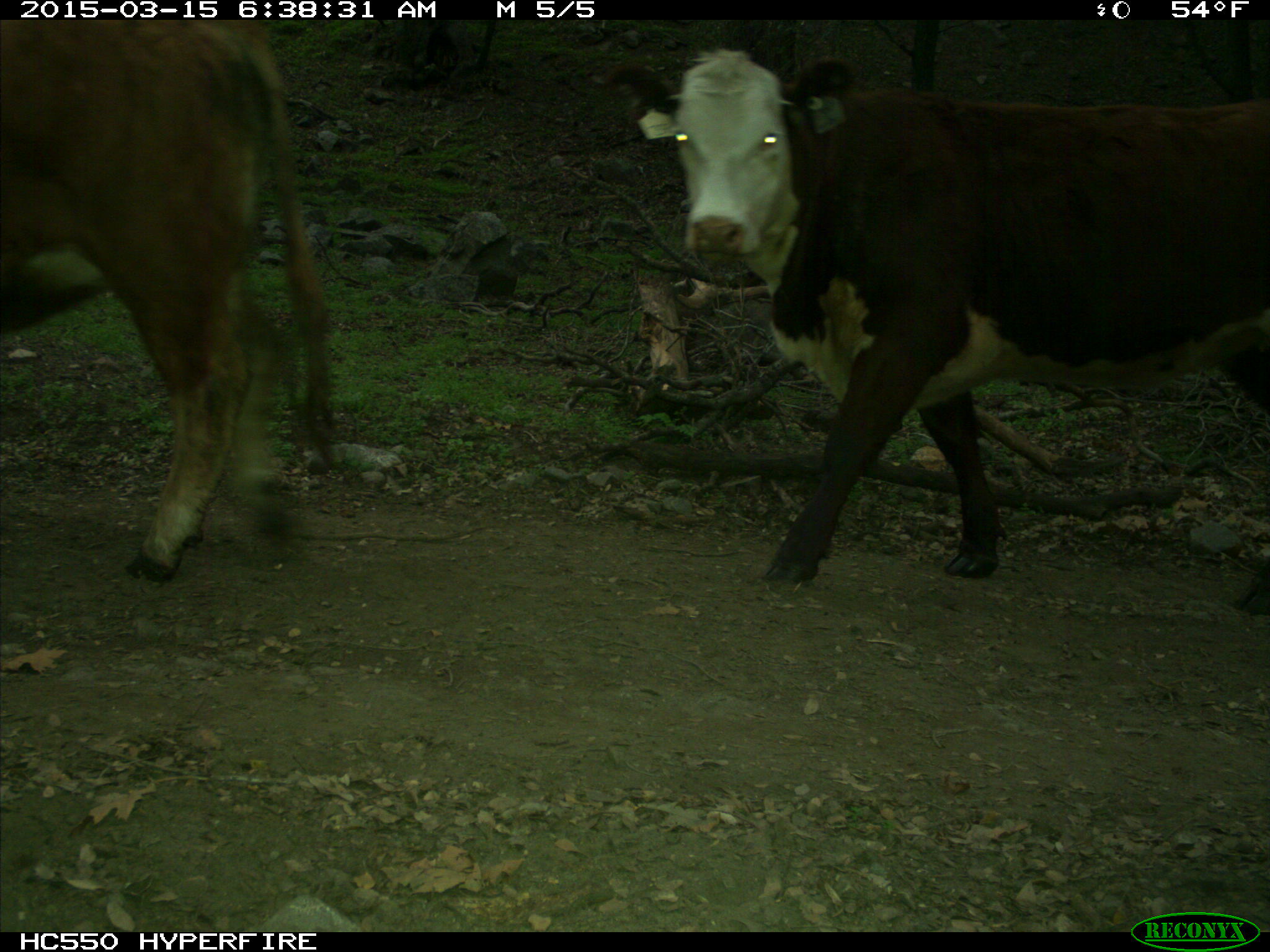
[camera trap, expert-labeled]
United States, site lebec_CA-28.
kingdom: Animalia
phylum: Chordata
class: Mammalia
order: Artiodactyla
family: Bovidae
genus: Bos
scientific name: Bos taurus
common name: domestic cow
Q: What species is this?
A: Bos taurus (domestic cow).